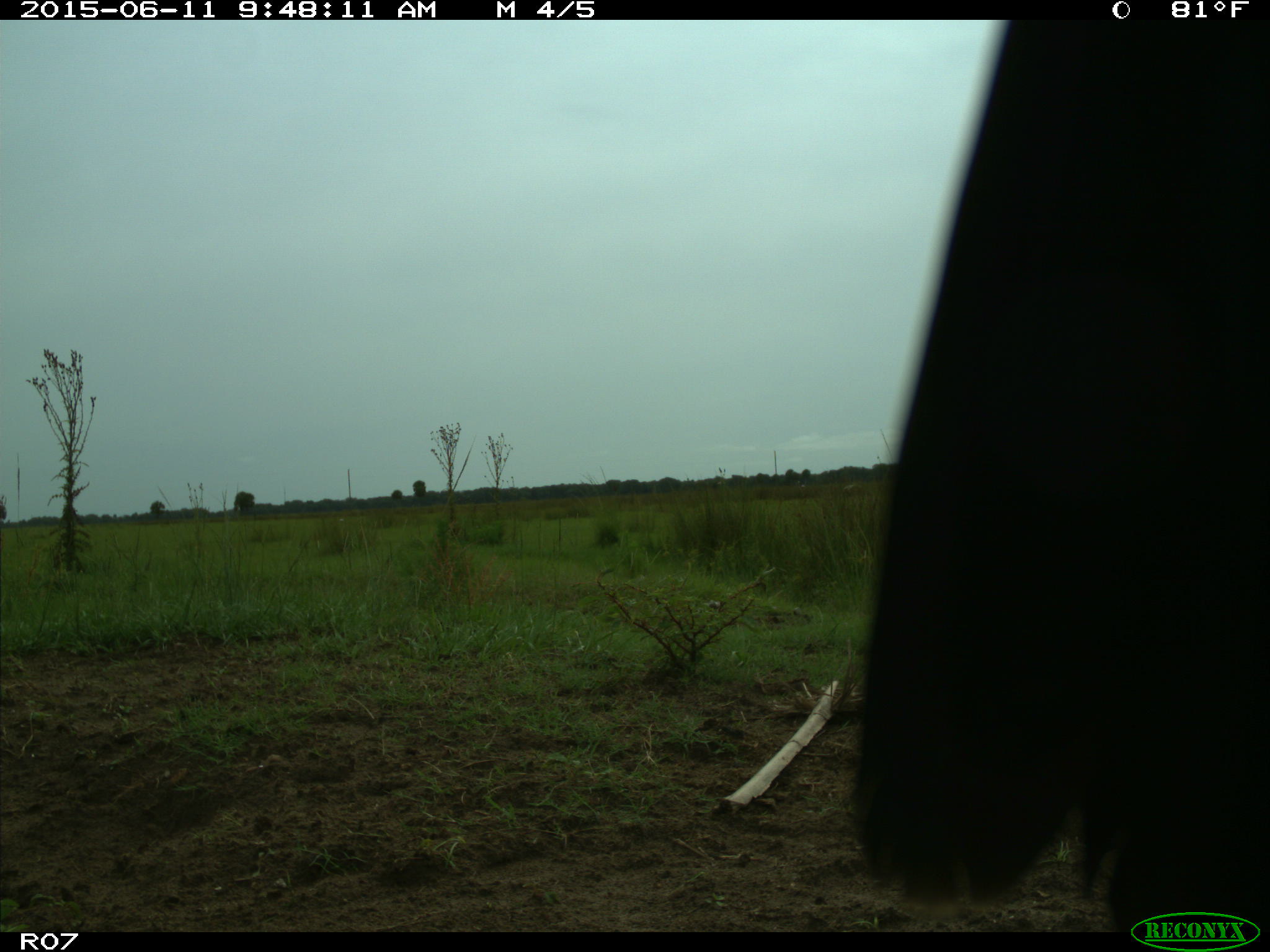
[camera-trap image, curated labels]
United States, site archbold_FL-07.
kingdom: Animalia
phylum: Chordata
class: Mammalia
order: Artiodactyla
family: Bovidae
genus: Bos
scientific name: Bos taurus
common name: domestic cow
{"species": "Bos taurus (domestic cow)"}